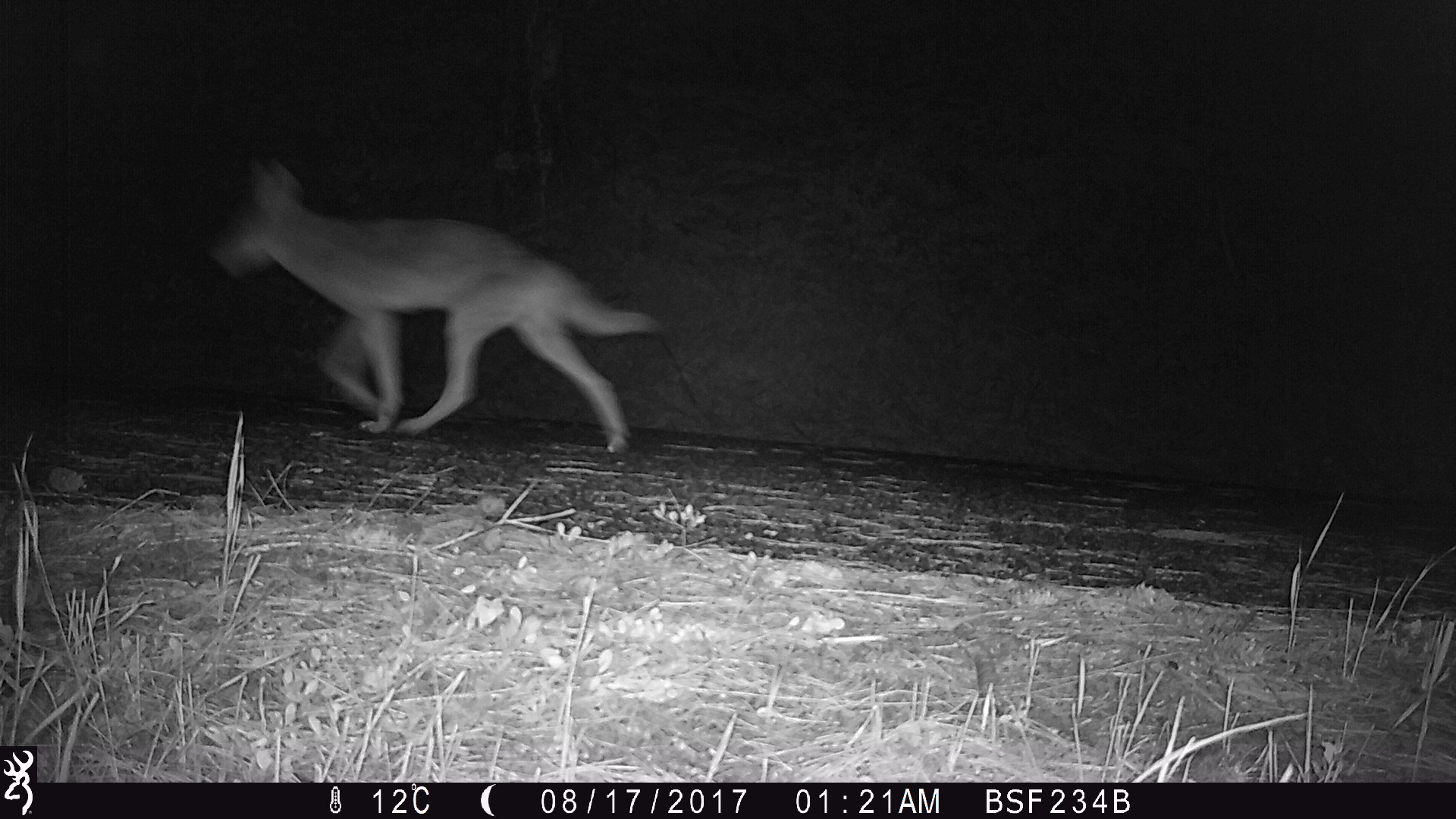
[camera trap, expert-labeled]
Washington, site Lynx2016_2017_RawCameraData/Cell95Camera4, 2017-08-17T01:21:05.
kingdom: Animalia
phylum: Chordata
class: Mammalia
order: Carnivora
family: Canidae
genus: Canis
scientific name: Canis latrans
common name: coyote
Canis latrans (coyote). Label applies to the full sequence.